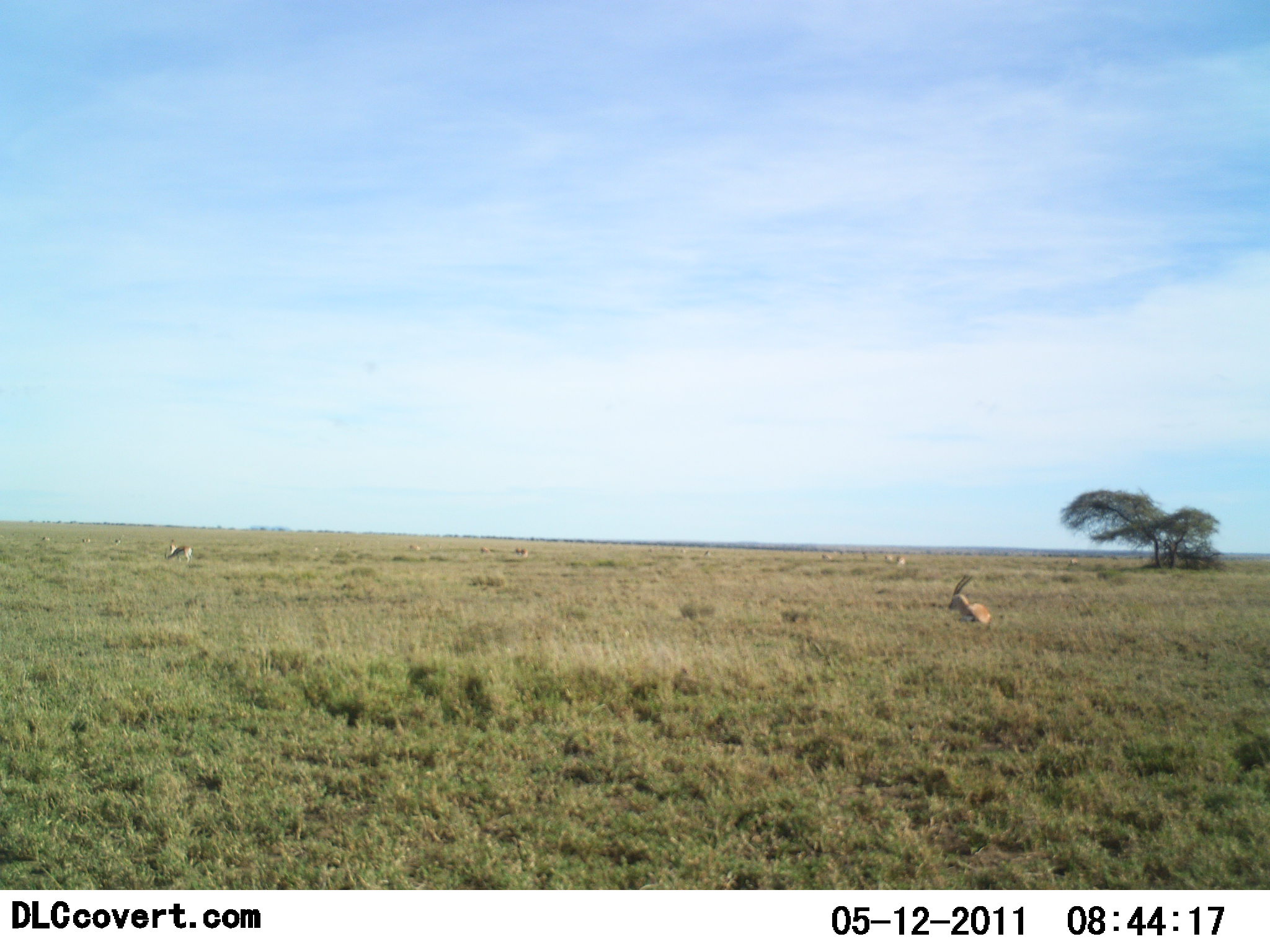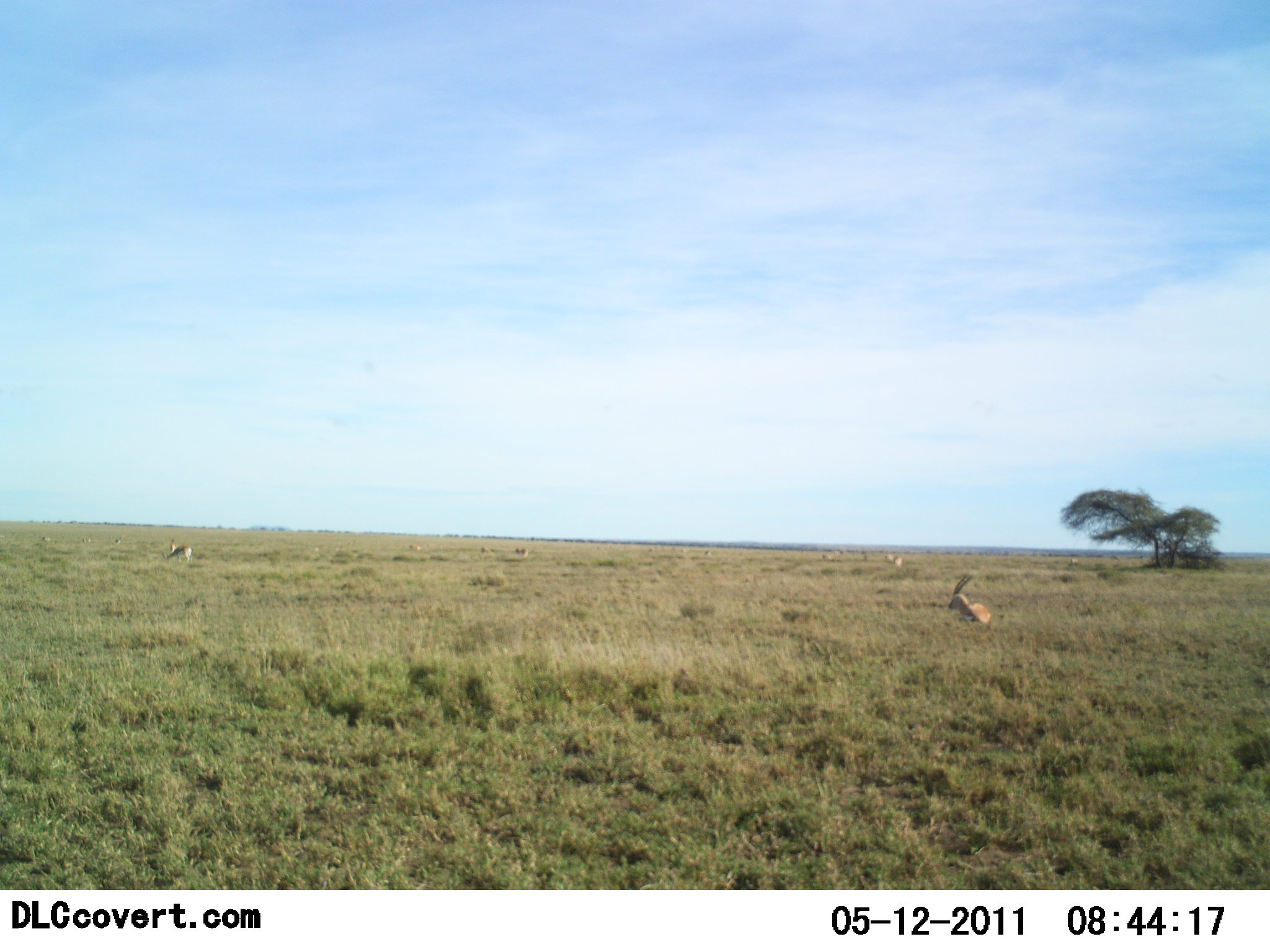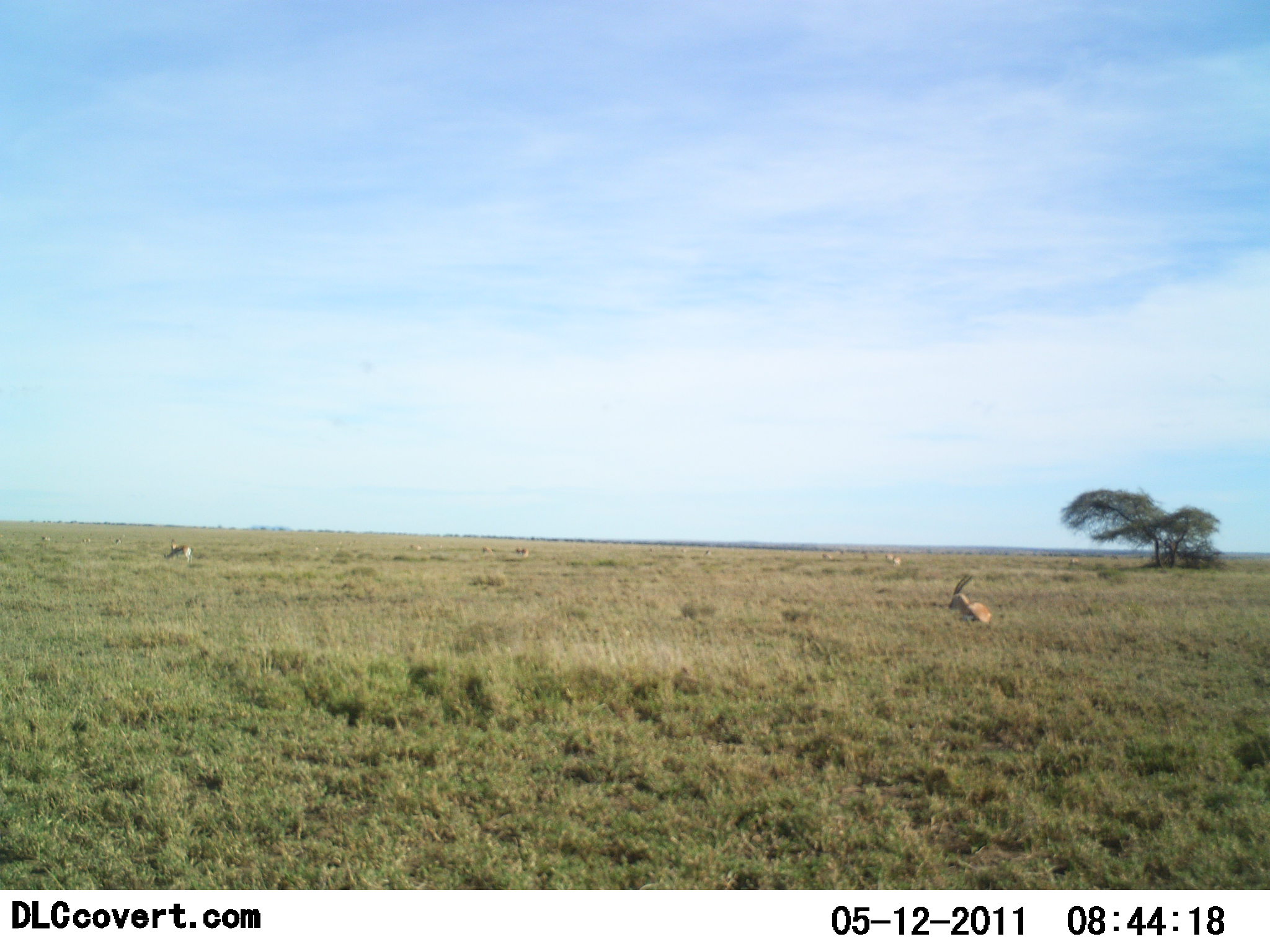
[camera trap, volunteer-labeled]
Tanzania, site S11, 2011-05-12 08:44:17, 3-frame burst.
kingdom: Animalia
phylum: Chordata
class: Mammalia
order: Artiodactyla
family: Bovidae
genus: Nanger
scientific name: Nanger granti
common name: grant's gazelle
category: gazellegrants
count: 3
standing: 29%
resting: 57%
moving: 0%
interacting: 0%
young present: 0%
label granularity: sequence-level